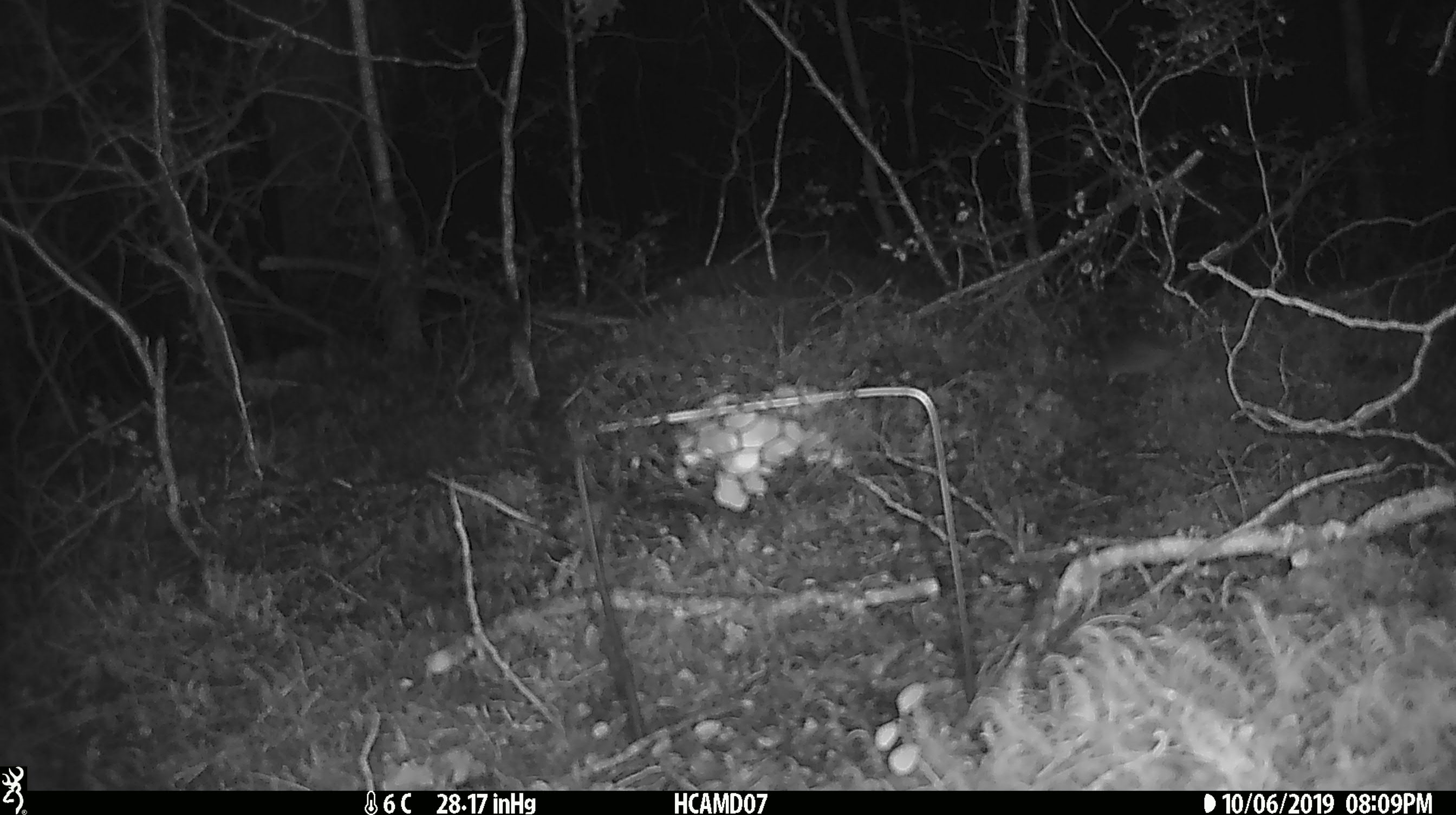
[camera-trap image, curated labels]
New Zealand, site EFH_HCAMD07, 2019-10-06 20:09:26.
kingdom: Animalia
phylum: Chordata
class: Mammalia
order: Rodentia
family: Muridae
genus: Mus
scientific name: Mus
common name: mouse